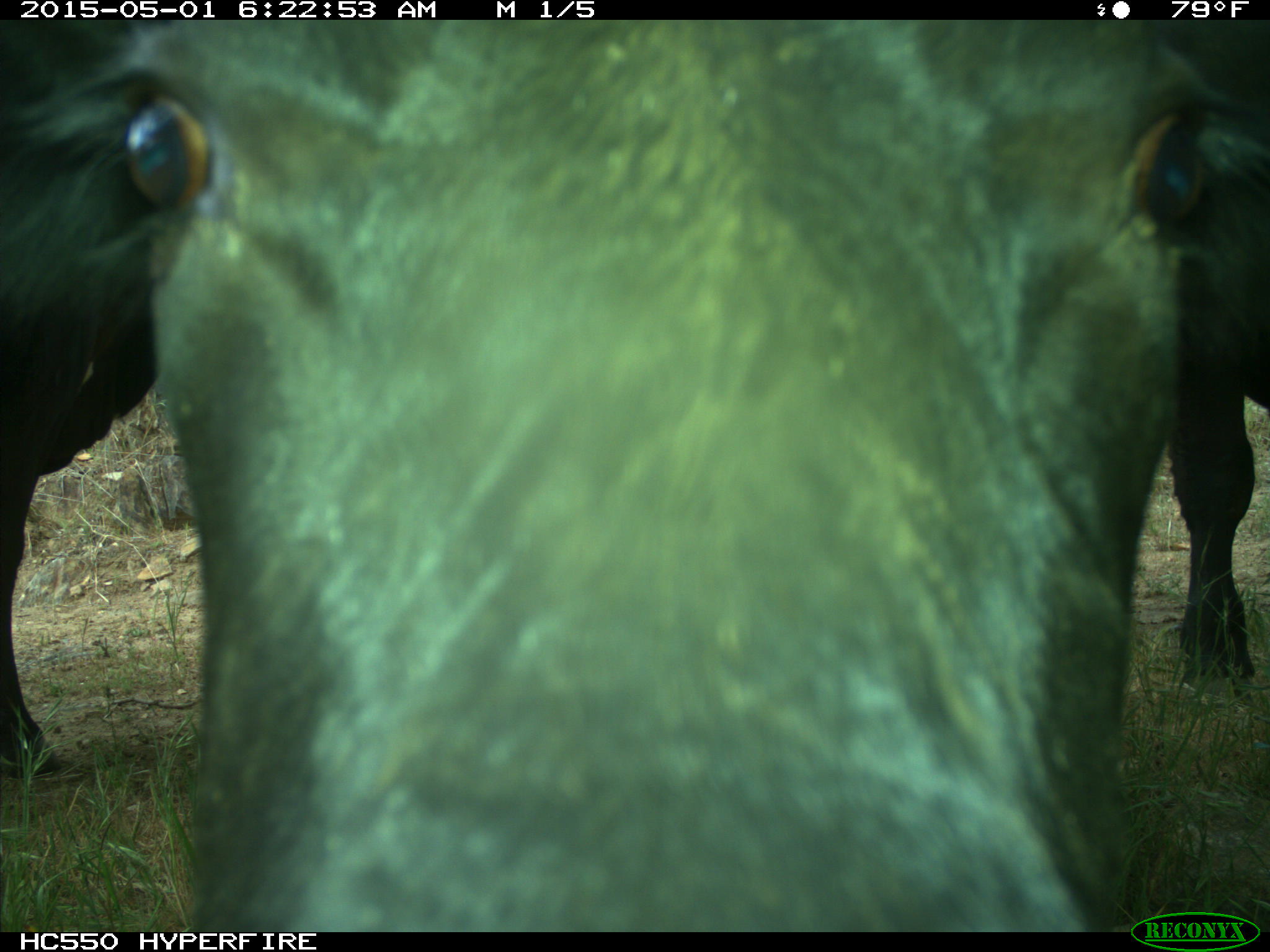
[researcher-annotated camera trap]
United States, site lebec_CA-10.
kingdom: Animalia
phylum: Chordata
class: Mammalia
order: Artiodactyla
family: Bovidae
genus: Bos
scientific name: Bos taurus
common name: domestic cow